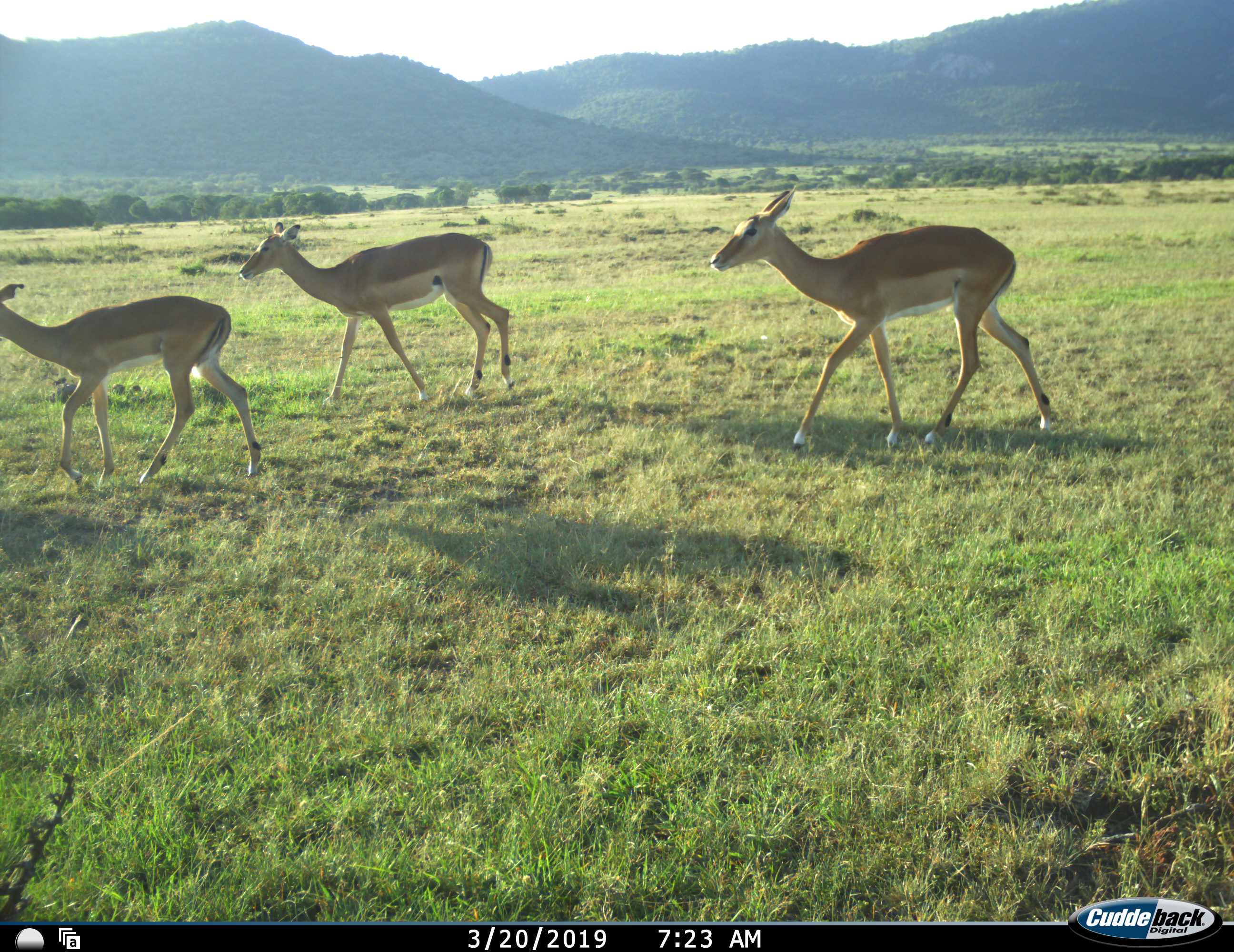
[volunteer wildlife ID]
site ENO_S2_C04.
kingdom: Animalia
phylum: Chordata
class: Mammalia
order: Artiodactyla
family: Bovidae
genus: Aepyceros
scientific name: Aepyceros melampus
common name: impala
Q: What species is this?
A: Impala (Aepyceros melampus).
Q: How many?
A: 3.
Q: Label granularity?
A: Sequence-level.